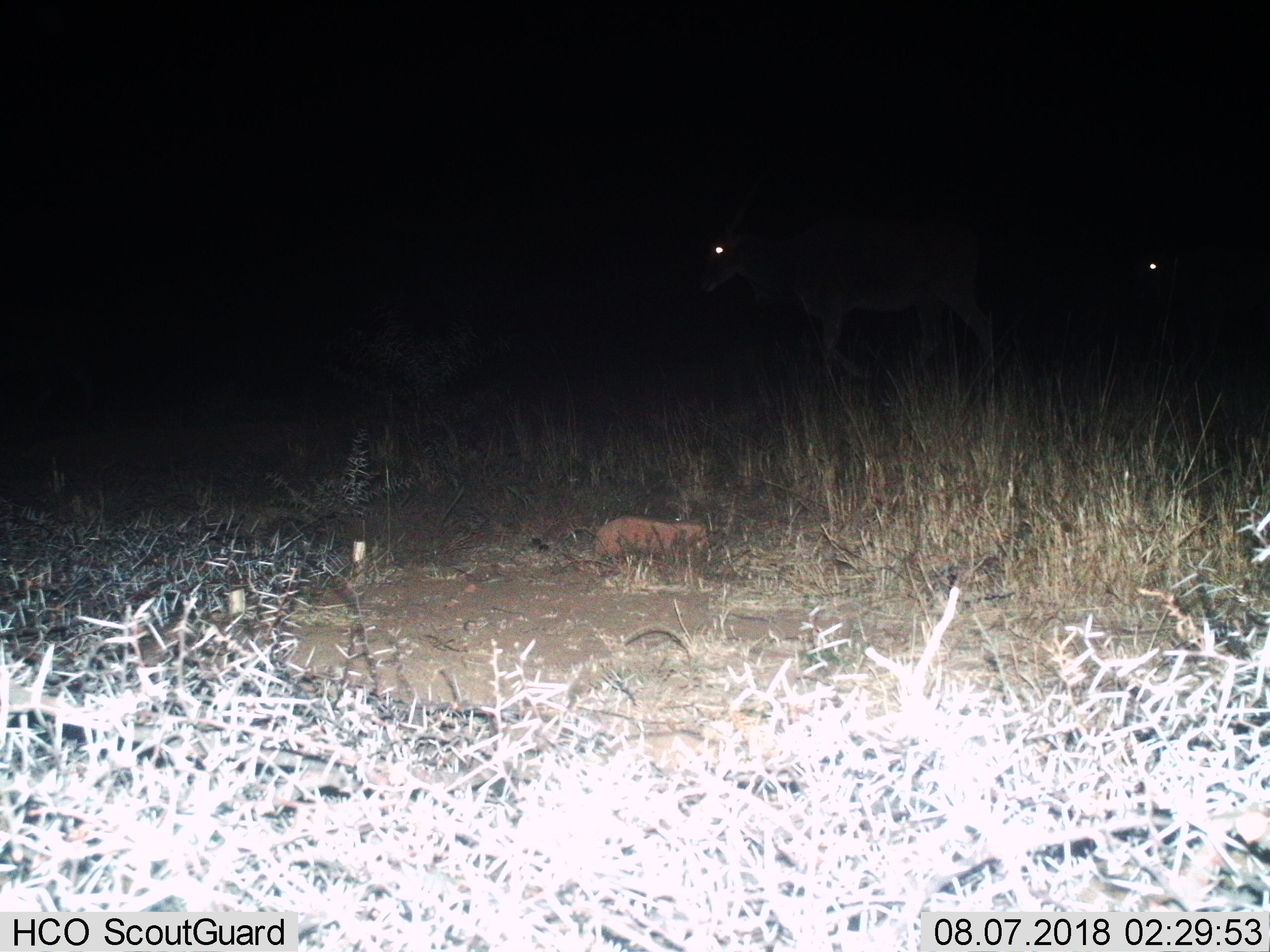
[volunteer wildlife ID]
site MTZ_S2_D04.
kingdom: Animalia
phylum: Chordata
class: Mammalia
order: Artiodactyla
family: Bovidae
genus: Tragelaphus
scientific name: Tragelaphus oryx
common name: eland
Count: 2.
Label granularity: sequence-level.